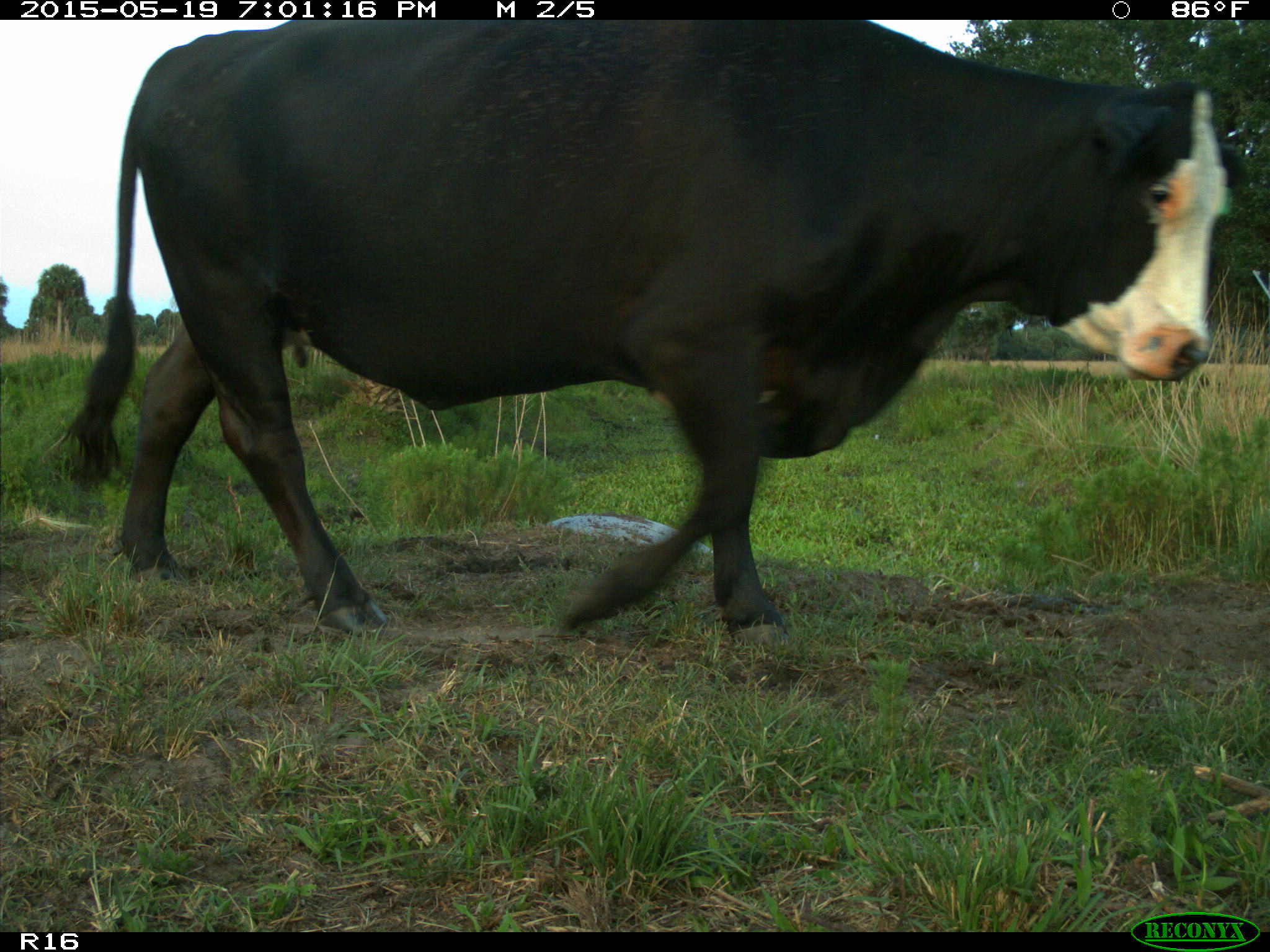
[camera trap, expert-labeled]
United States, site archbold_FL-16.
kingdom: Animalia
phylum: Chordata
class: Mammalia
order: Artiodactyla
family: Bovidae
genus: Bos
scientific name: Bos taurus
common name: domestic cow